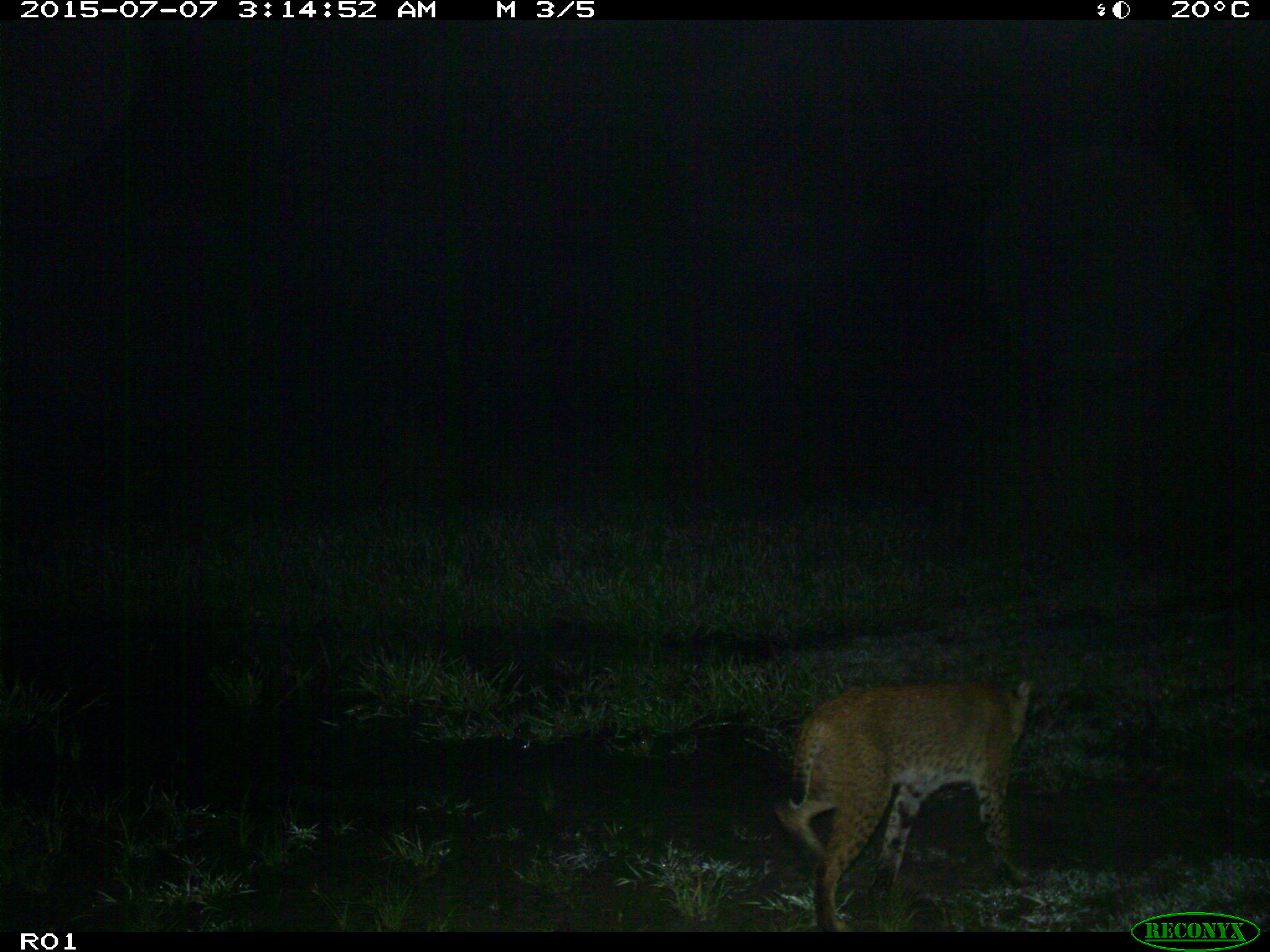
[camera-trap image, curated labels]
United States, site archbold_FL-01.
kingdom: Animalia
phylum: Chordata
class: Mammalia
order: Carnivora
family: Felidae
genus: Lynx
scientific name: Lynx rufus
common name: bobcat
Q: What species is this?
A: Lynx rufus (bobcat).